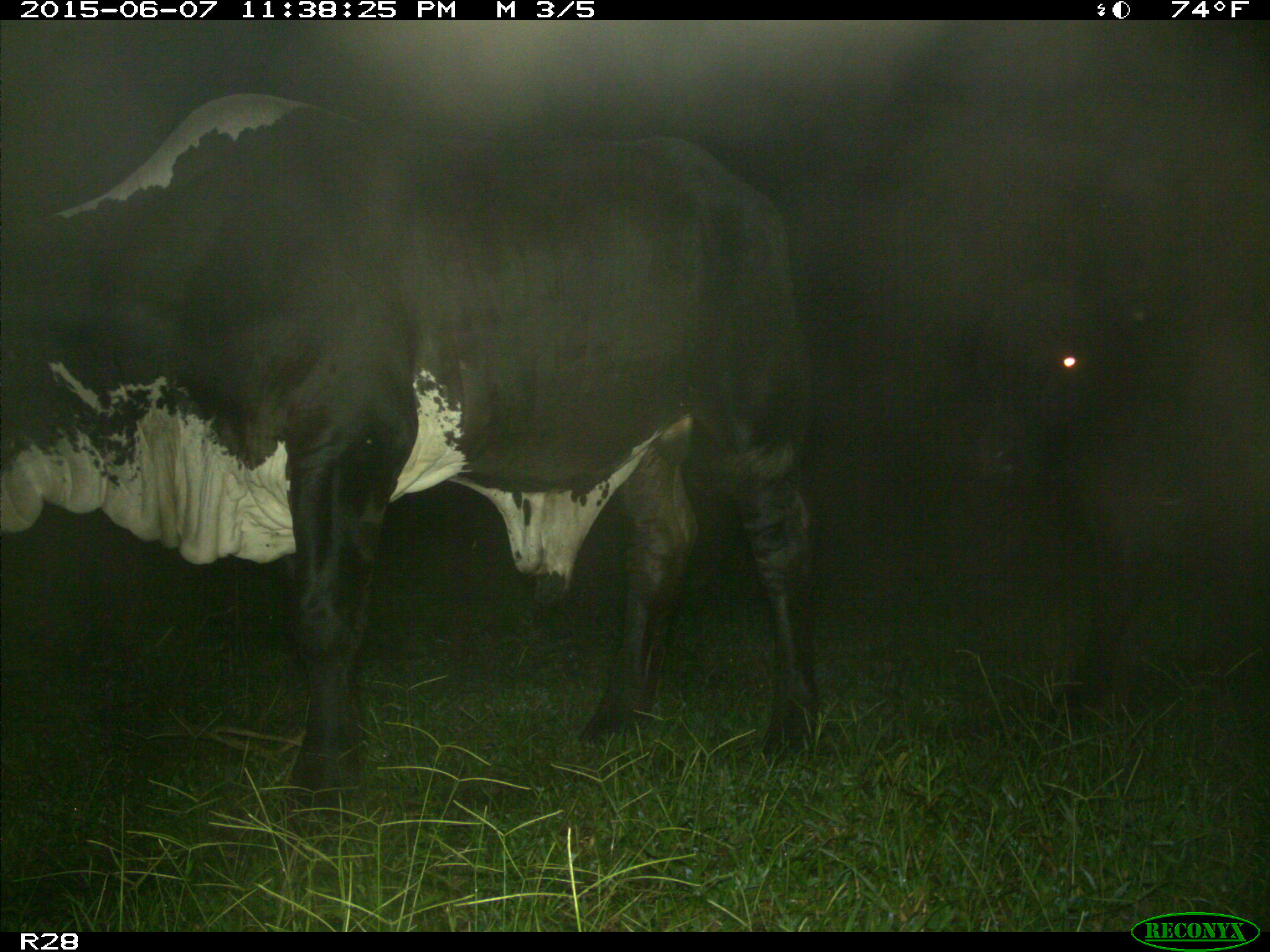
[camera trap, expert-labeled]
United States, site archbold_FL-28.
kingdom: Animalia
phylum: Chordata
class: Mammalia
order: Artiodactyla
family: Bovidae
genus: Bos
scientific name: Bos taurus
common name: domestic cow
Bos taurus (domestic cow).